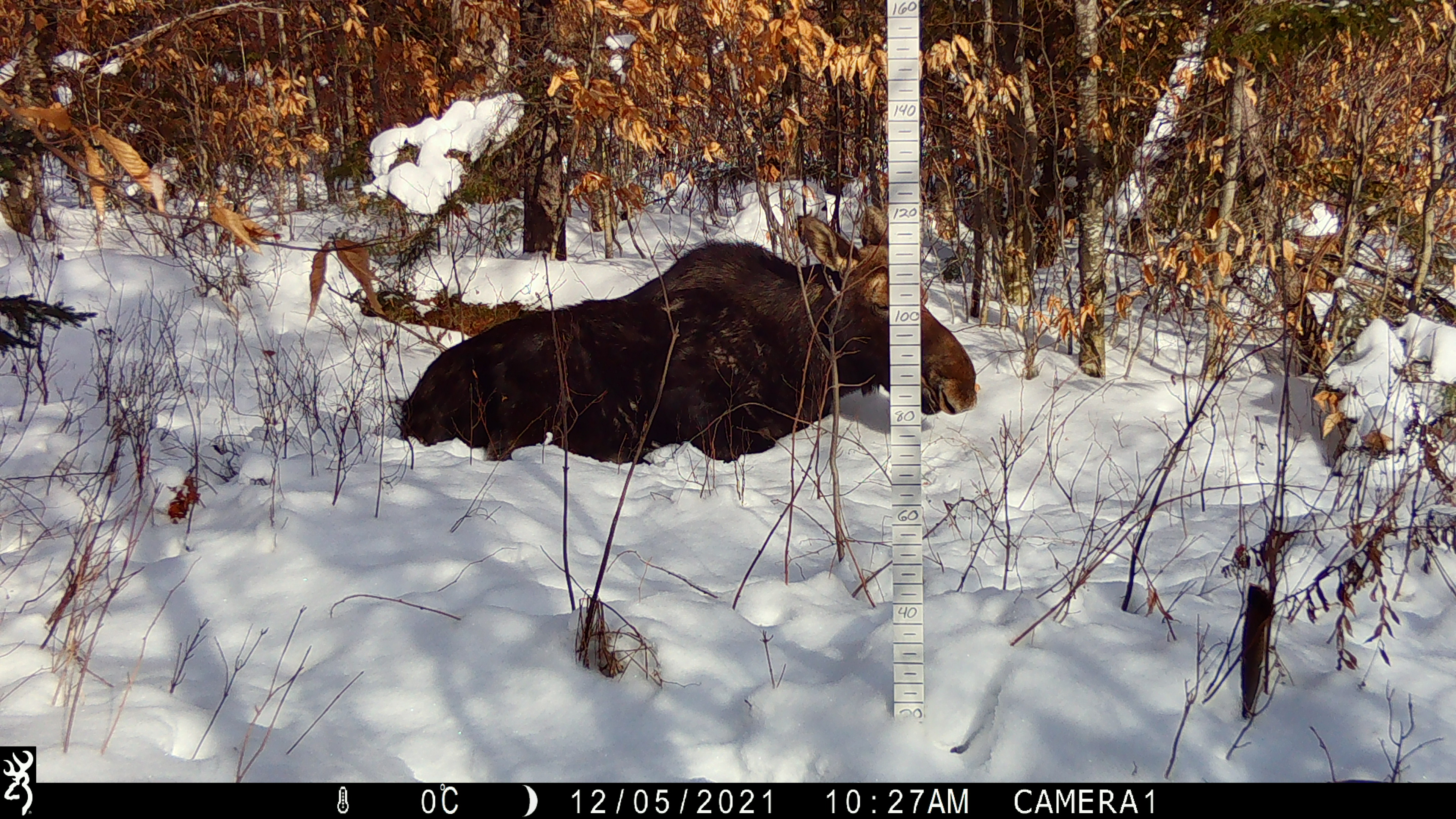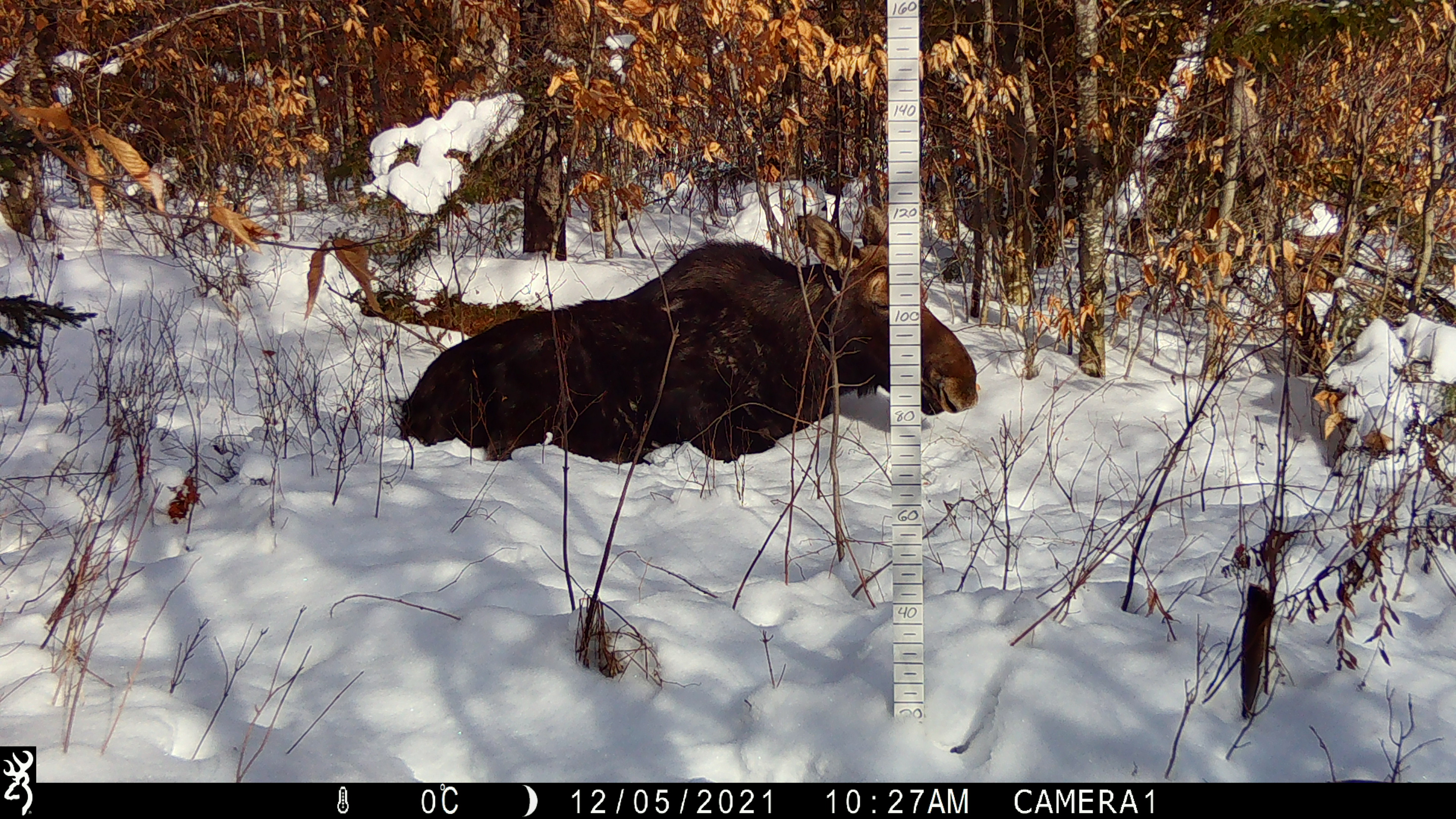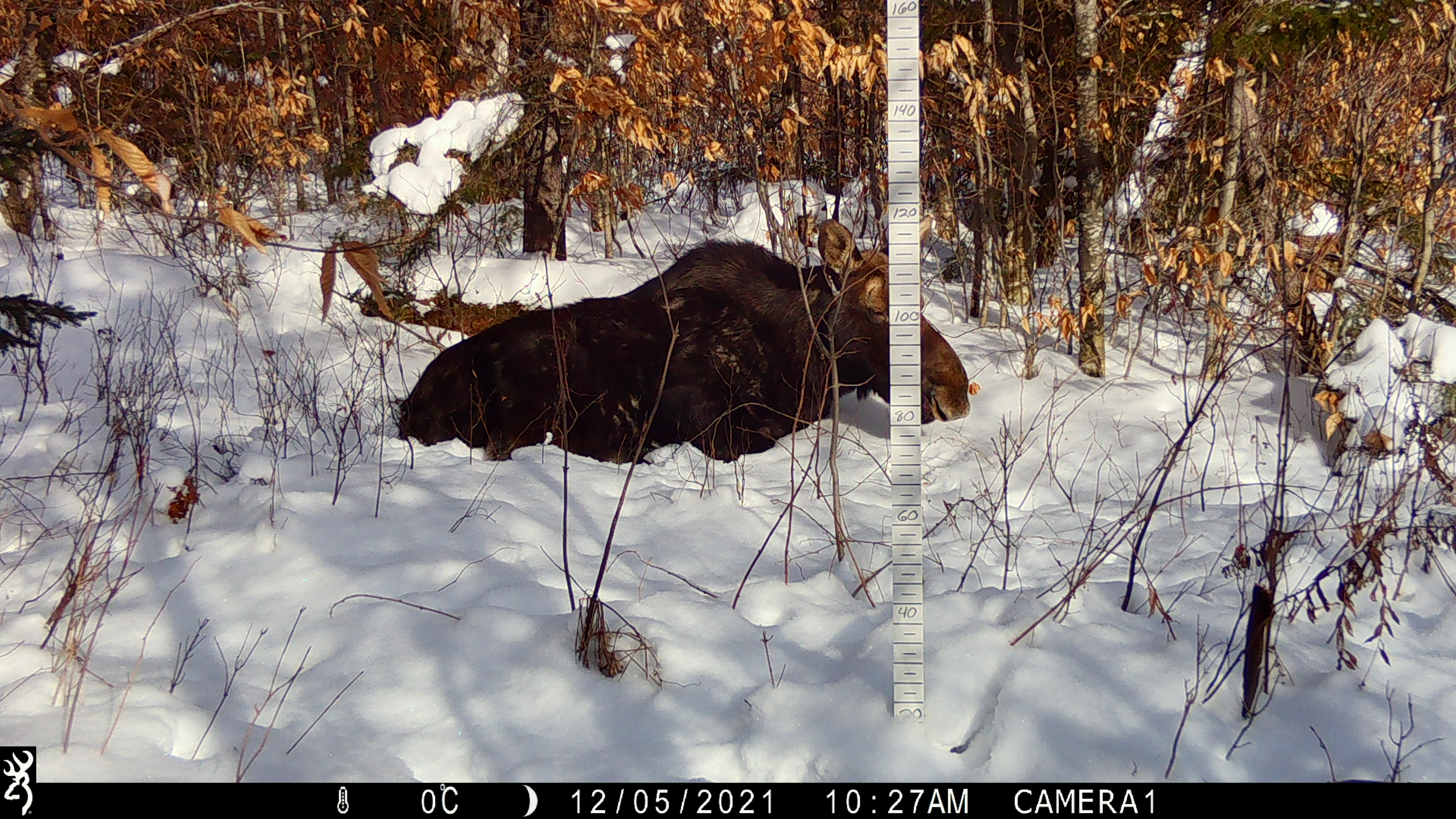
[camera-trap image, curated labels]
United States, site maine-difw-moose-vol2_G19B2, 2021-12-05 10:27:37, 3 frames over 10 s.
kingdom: Animalia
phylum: Chordata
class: Mammalia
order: Artiodactyla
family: Cervidae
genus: Alces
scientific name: Alces alces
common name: moose